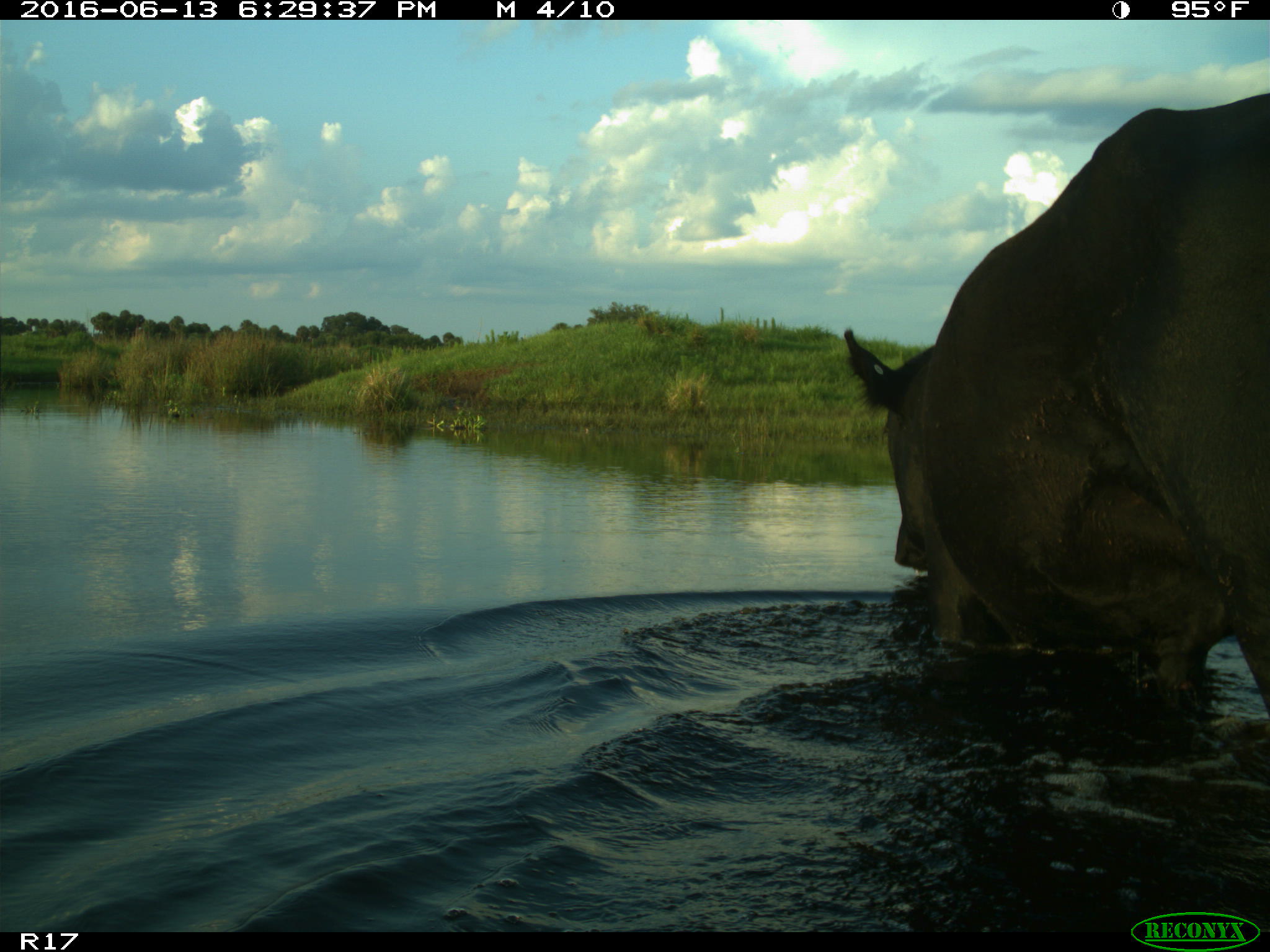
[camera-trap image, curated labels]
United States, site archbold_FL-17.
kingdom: Animalia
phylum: Chordata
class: Mammalia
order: Artiodactyla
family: Bovidae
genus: Bos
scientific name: Bos taurus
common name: domestic cow